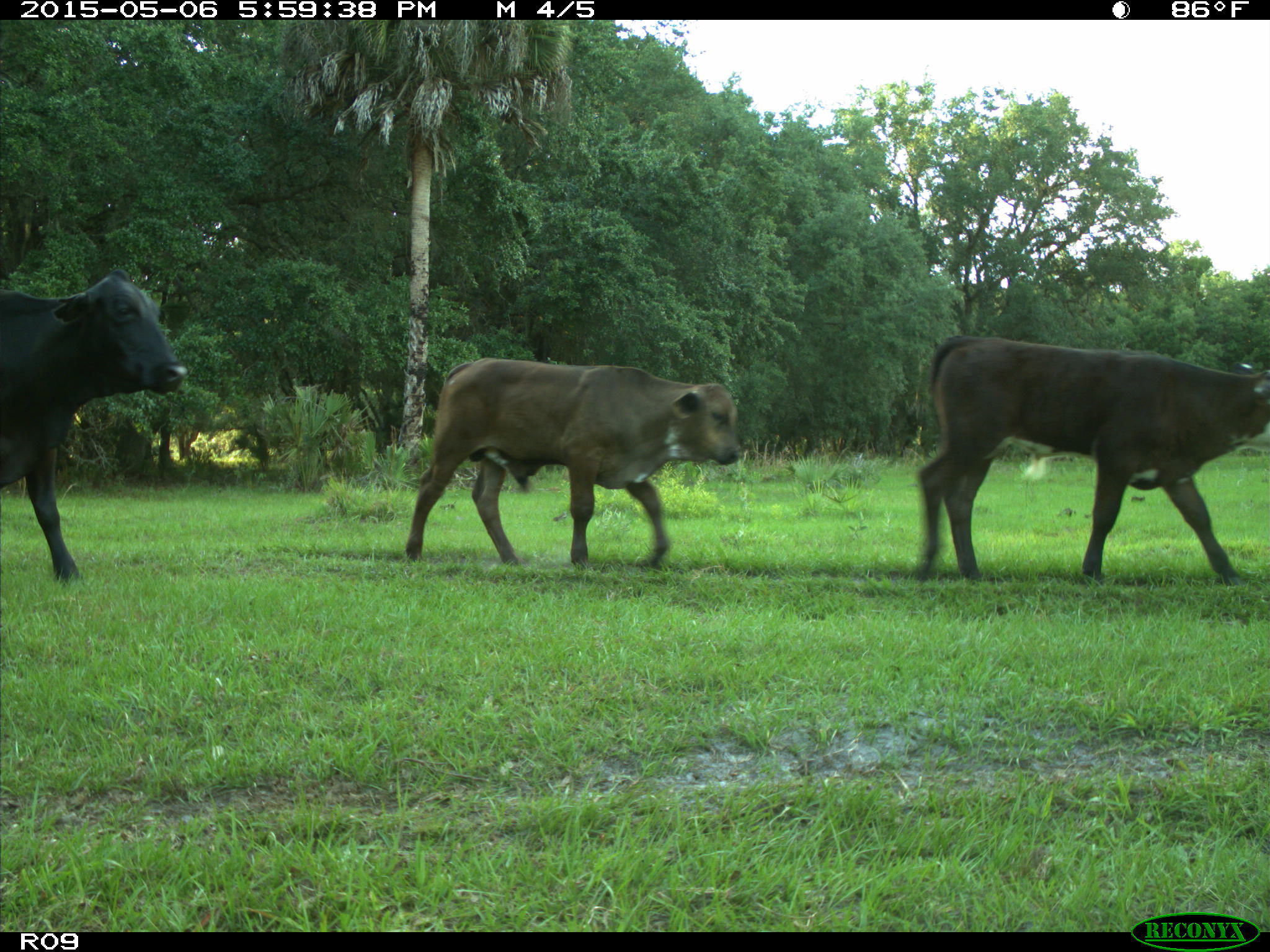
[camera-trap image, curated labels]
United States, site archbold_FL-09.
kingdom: Animalia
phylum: Chordata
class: Mammalia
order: Artiodactyla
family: Bovidae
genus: Bos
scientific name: Bos taurus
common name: domestic cow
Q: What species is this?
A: Bos taurus (domestic cow).